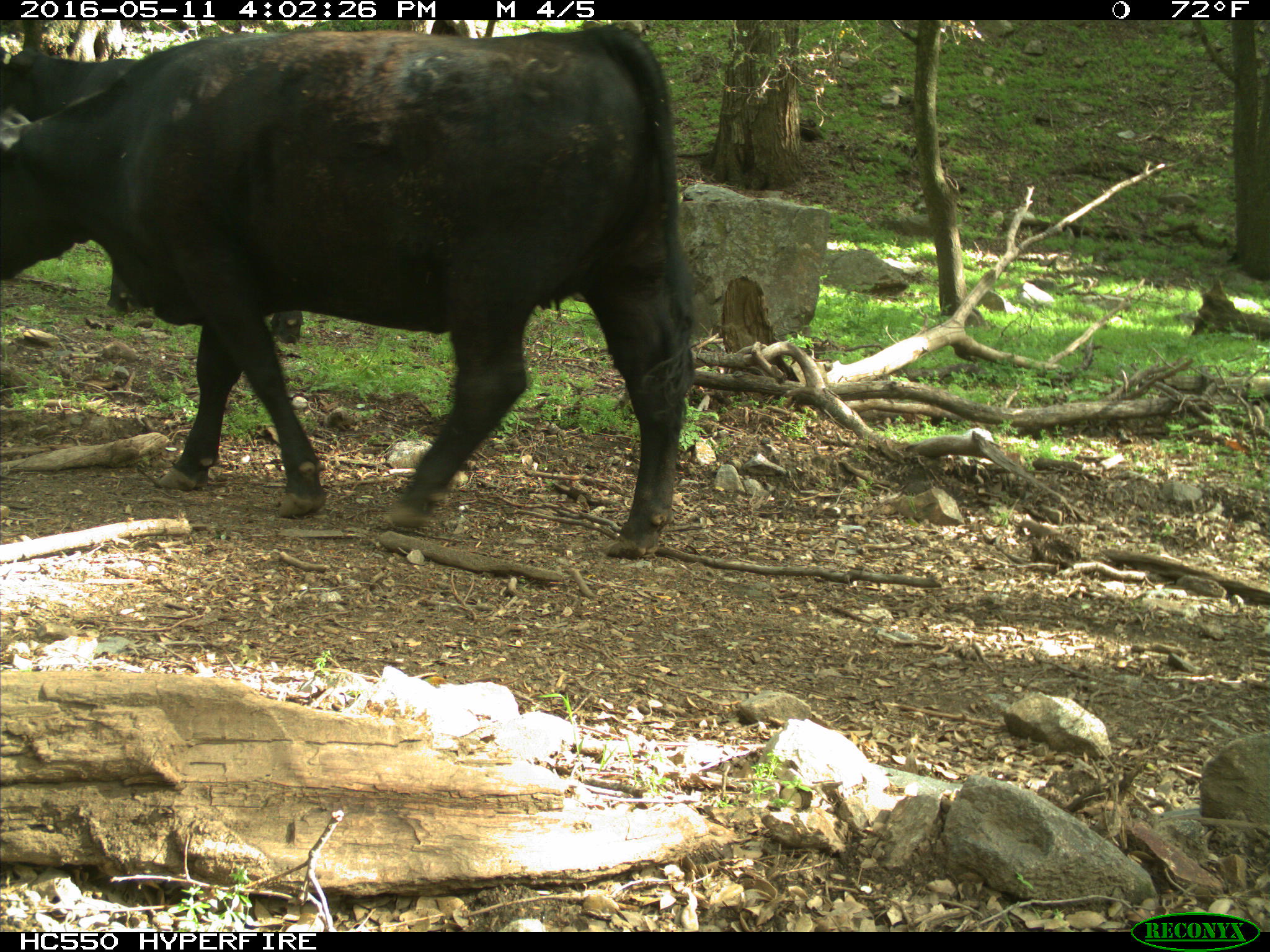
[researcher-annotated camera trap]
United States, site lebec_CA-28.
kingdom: Animalia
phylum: Chordata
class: Mammalia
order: Artiodactyla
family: Bovidae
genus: Bos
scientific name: Bos taurus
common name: domestic cow